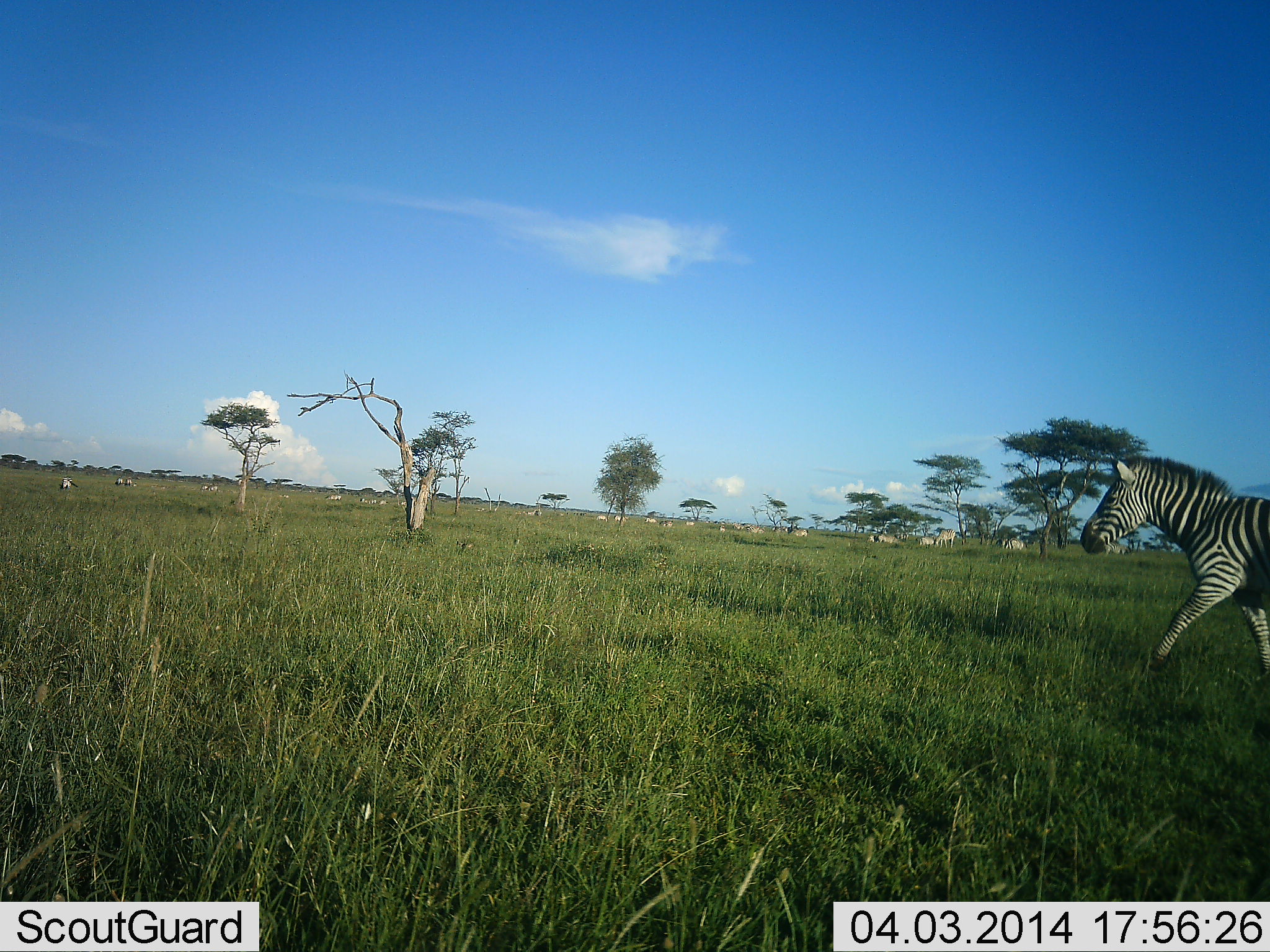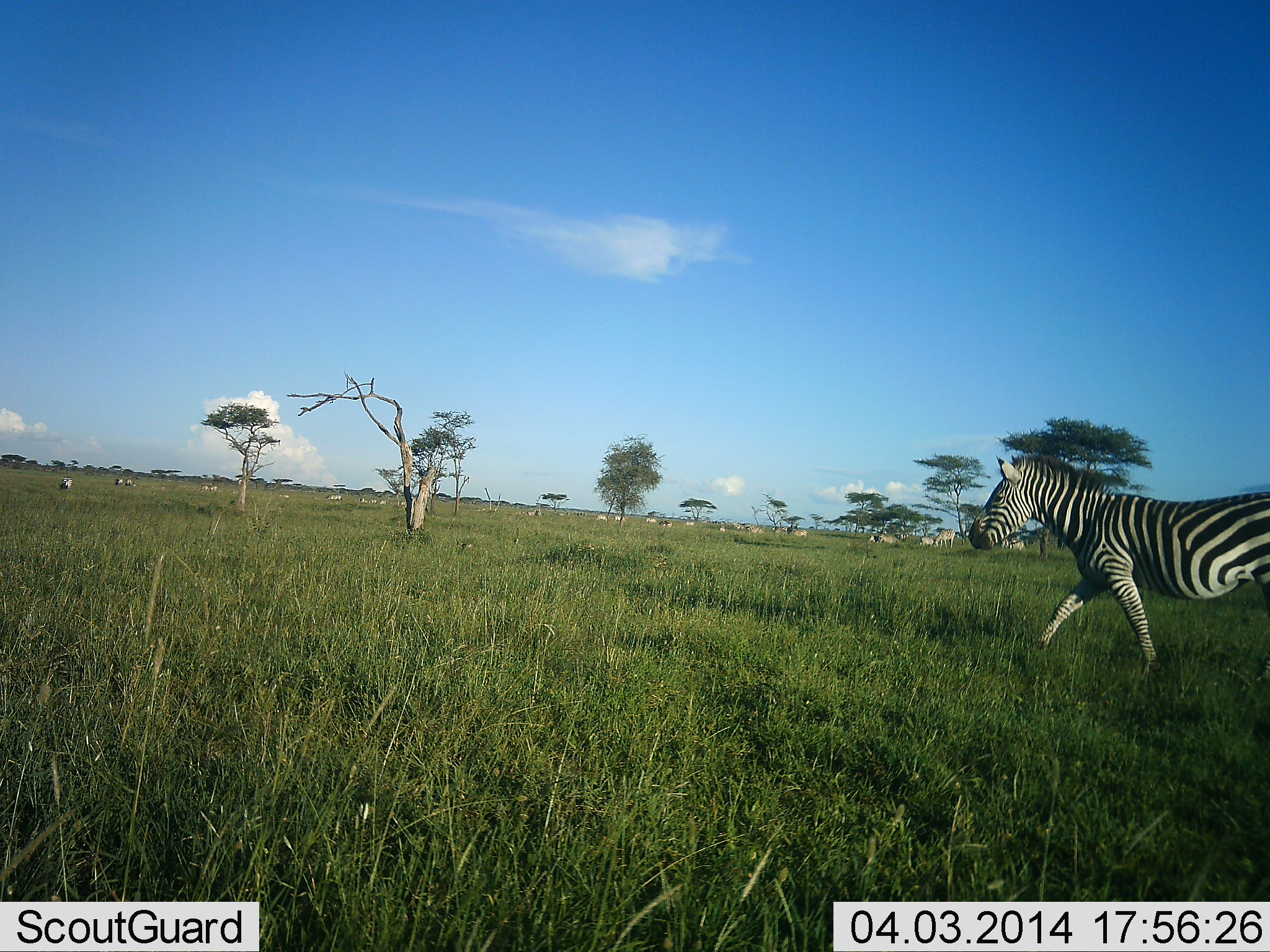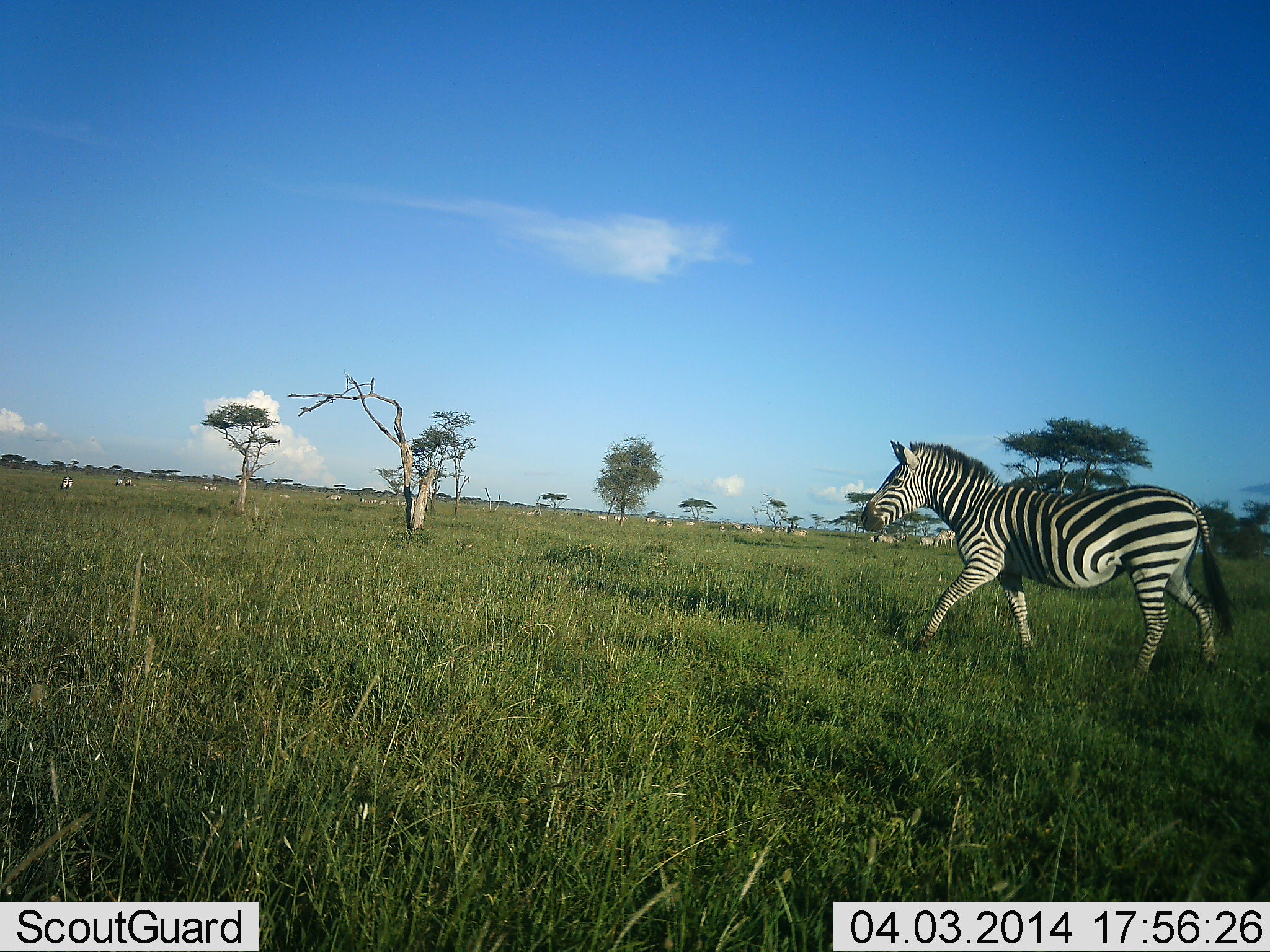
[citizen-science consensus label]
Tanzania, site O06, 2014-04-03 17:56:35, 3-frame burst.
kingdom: Animalia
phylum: Chordata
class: Mammalia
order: Perissodactyla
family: Equidae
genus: Equus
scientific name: Equus quagga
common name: plains zebra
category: zebra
Zebra (plains zebra) (Equus quagga), count 11-50. Behavior (volunteer vote fractions): standing 25%, resting 8%, moving 92%, interacting 0%. Young present (vote fraction): 0%. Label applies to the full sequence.